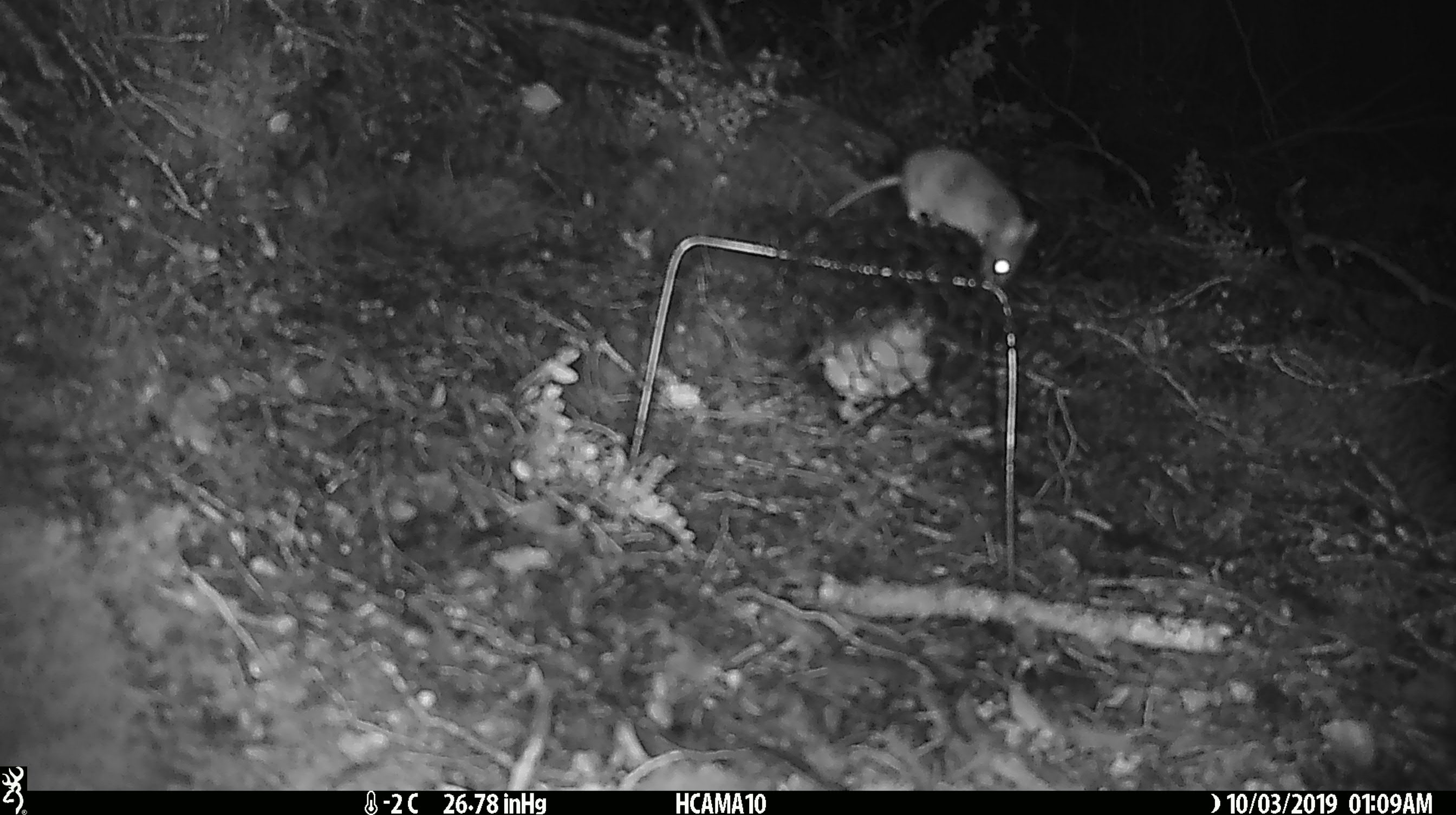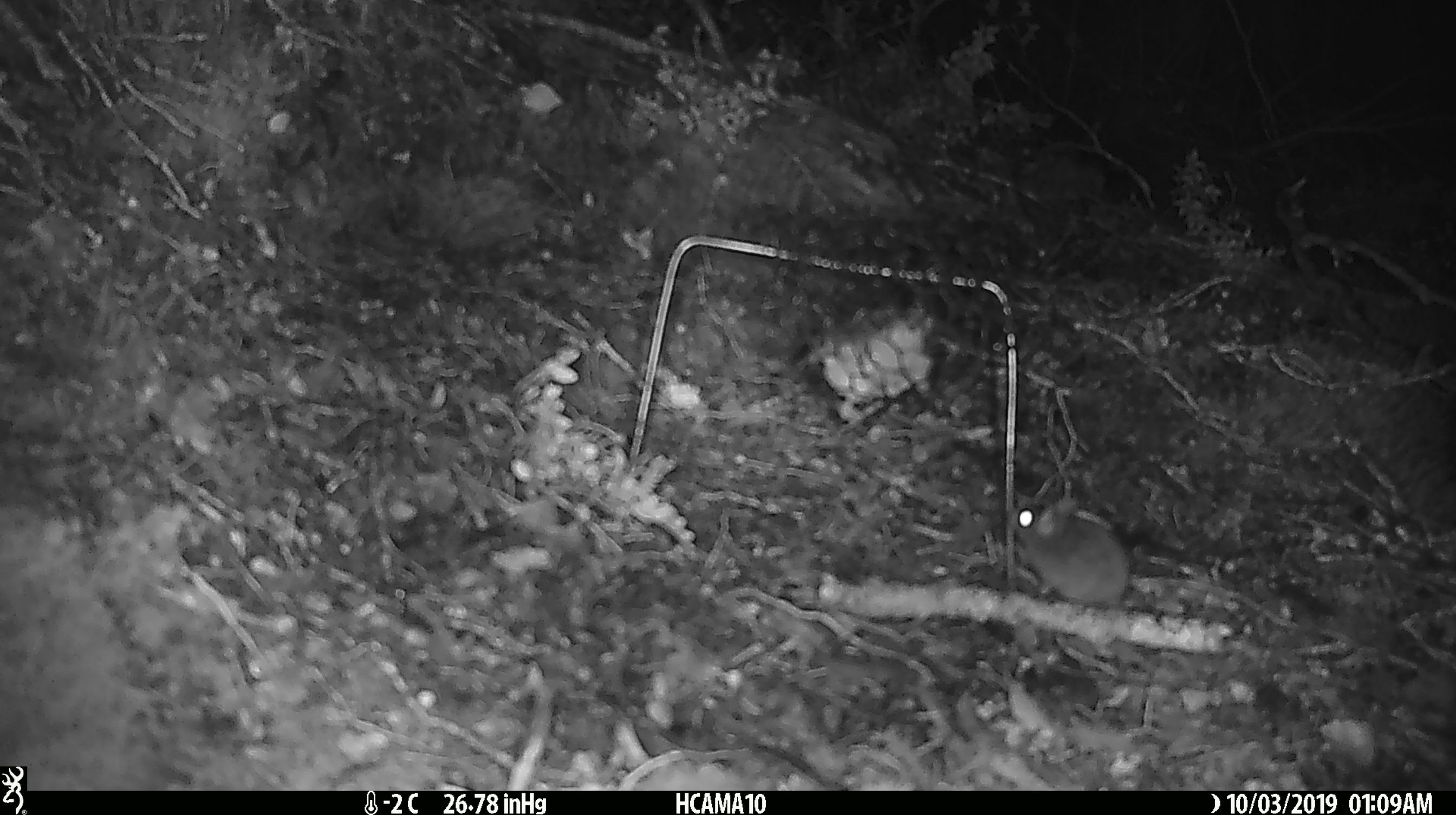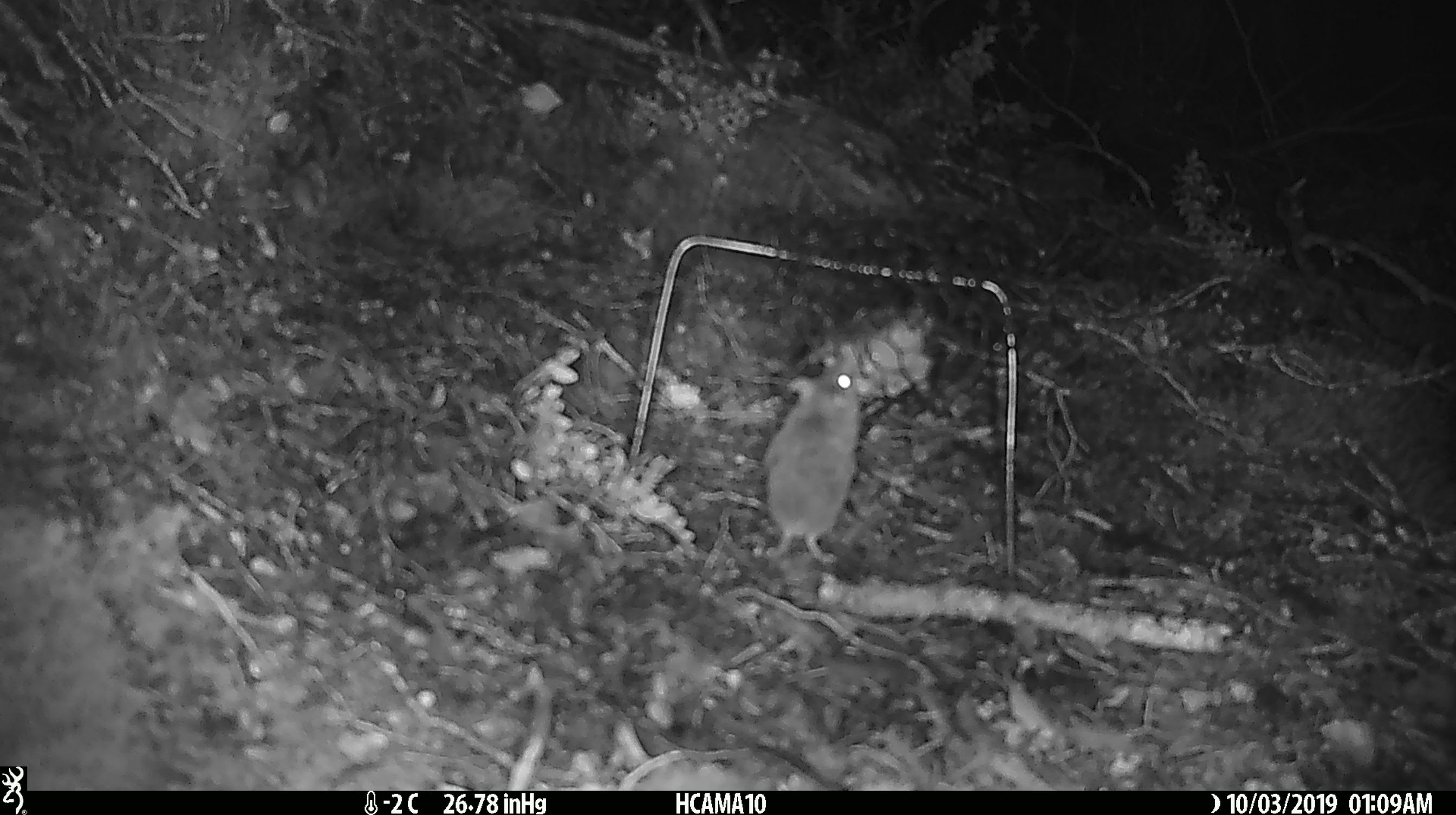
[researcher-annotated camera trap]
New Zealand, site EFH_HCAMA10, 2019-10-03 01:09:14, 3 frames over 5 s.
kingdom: Animalia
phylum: Chordata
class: Mammalia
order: Rodentia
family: Muridae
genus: Mus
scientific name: Mus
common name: mouse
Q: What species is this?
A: Mouse (Mus).